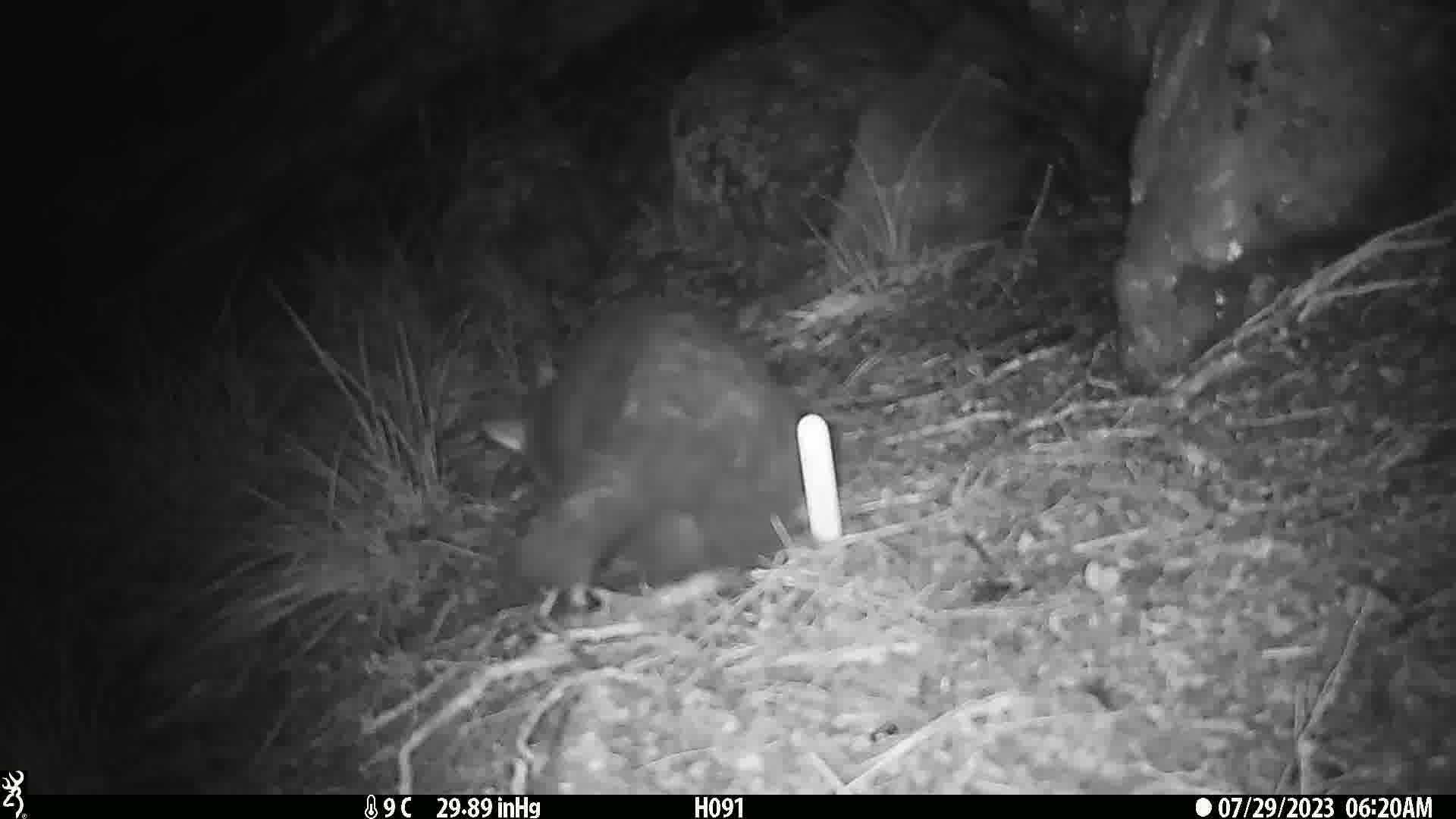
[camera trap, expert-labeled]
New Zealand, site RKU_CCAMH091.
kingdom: Animalia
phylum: Chordata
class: Mammalia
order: Diprotodontia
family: Phalangeridae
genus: Trichosurus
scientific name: Trichosurus vulpecula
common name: common brushtail possum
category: possum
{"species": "possum (common brushtail possum) (Trichosurus vulpecula)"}